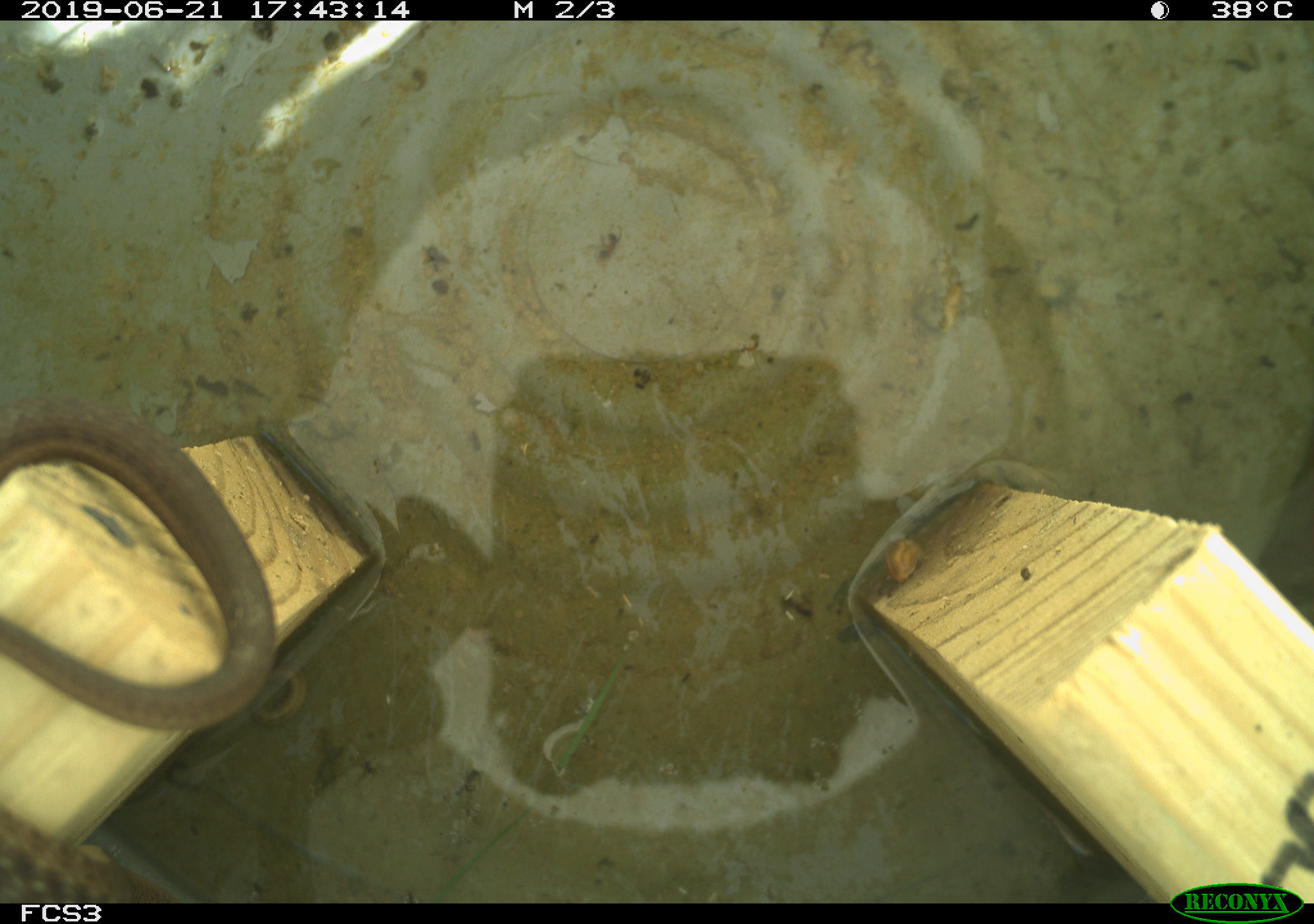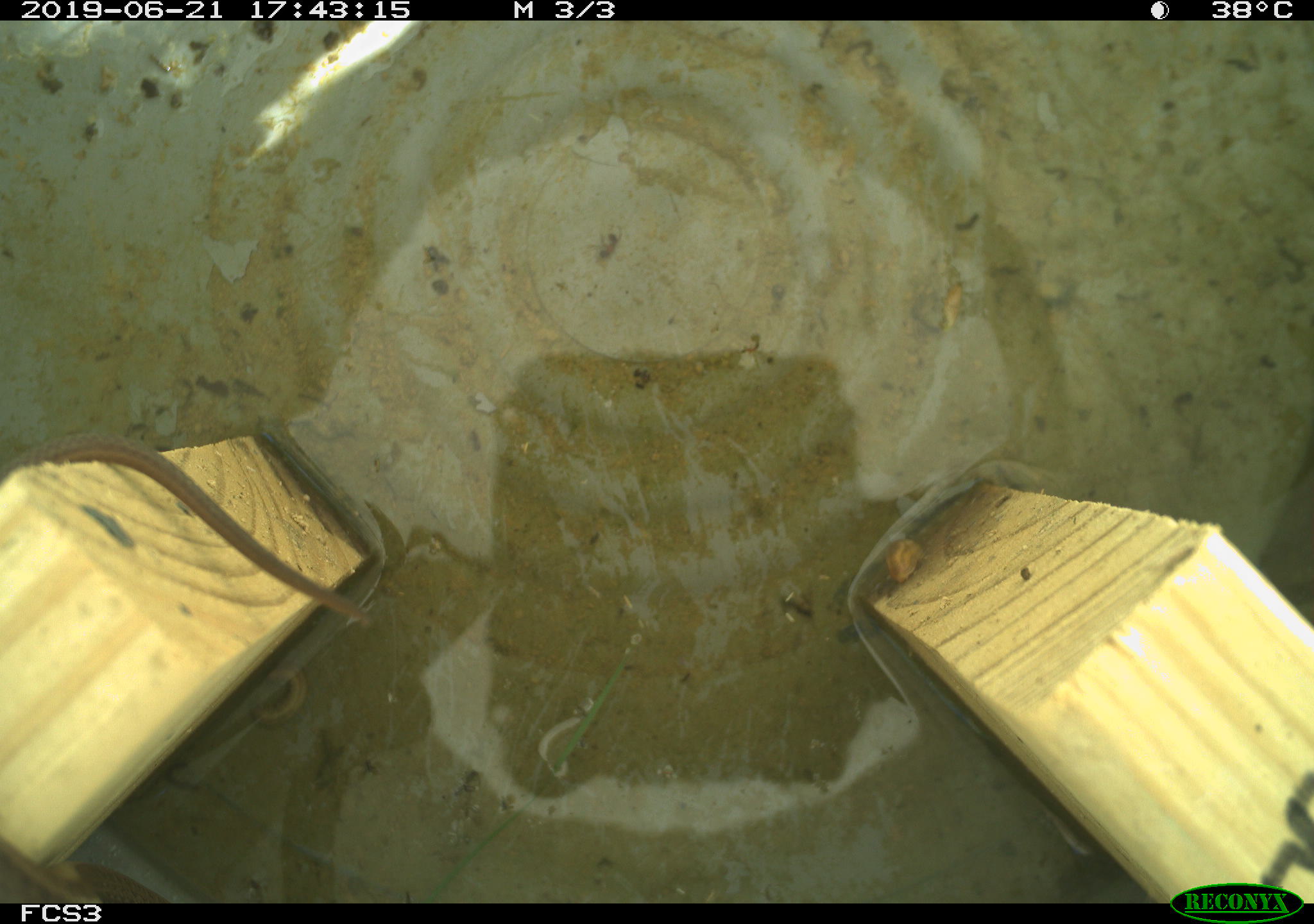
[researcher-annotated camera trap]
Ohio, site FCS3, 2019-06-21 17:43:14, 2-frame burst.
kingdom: Animalia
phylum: Chordata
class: Reptilia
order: Squamata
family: Colubridae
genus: Thamnophis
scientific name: Thamnophis sirtalis sirtalis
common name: eastern gartersnake